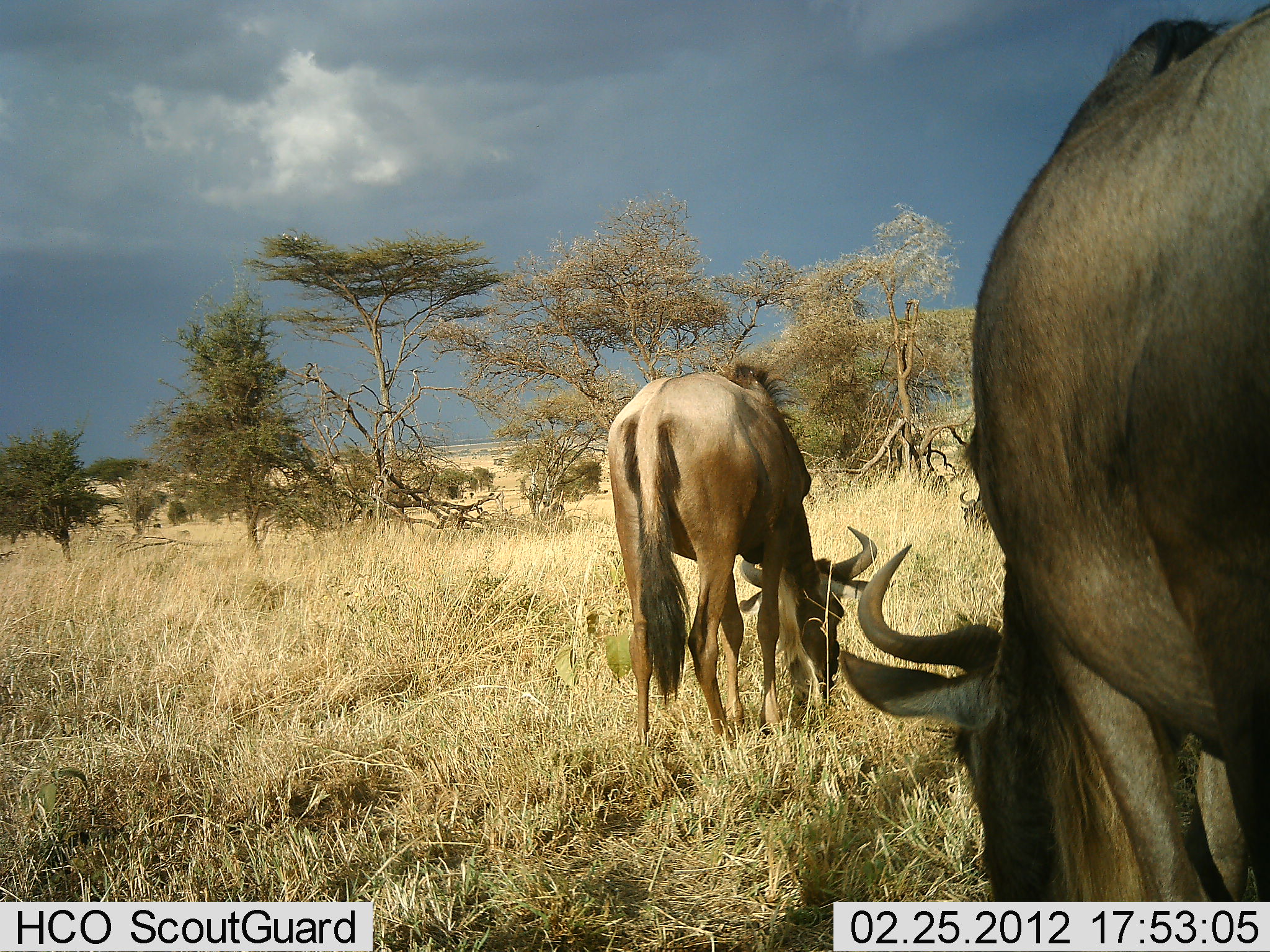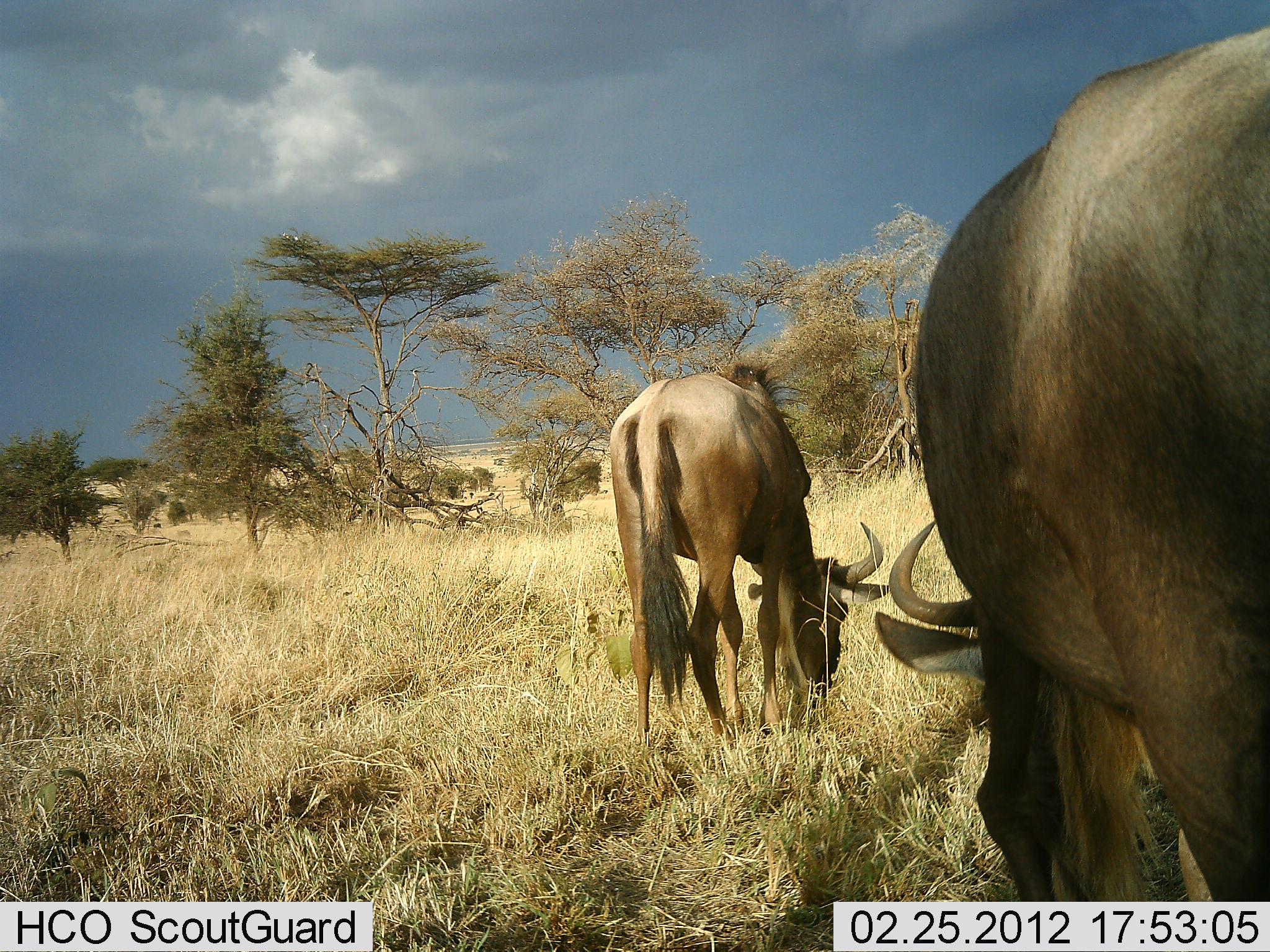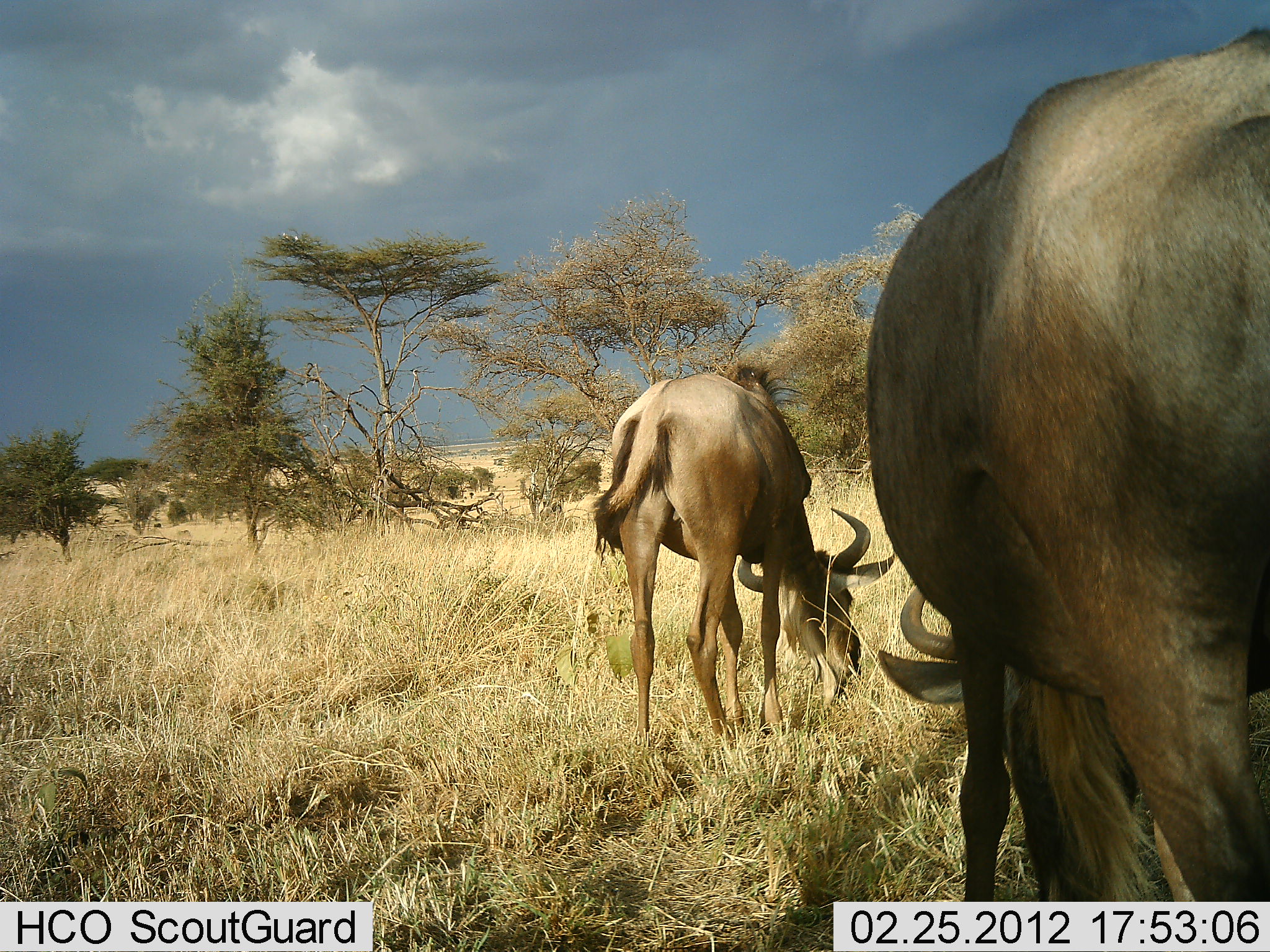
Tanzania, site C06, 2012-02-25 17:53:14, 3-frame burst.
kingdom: Animalia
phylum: Chordata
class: Mammalia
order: Artiodactyla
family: Bovidae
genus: Connochaetes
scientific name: Connochaetes taurinus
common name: blue wildebeest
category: wildebeest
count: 2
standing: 17%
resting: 0%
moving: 0%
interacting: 0%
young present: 0%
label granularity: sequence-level